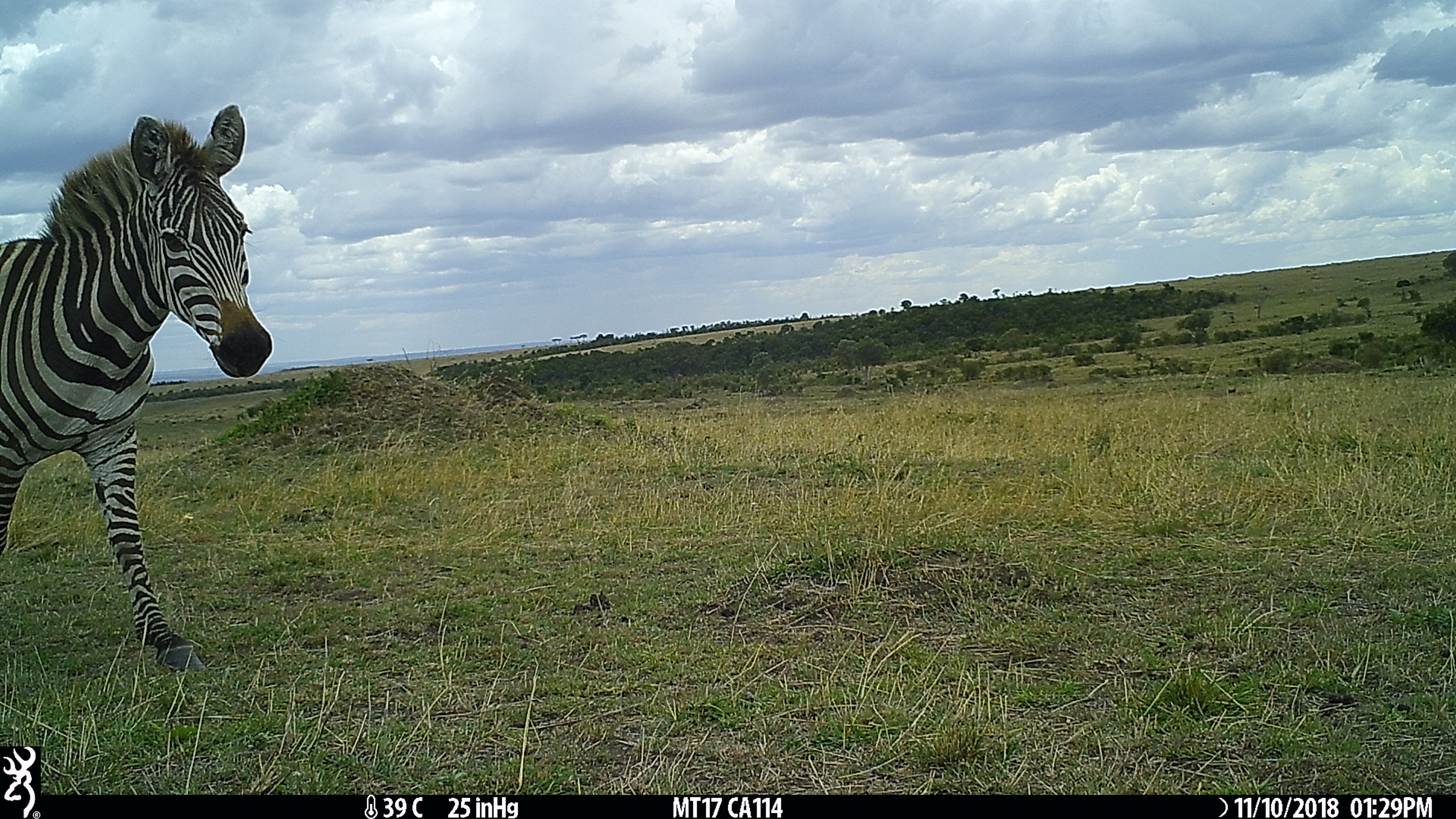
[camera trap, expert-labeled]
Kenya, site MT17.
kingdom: Animalia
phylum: Chordata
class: Mammalia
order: Perissodactyla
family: Equidae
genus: Equus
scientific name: Equus quagga burchellii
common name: burchell's zebra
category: zebra